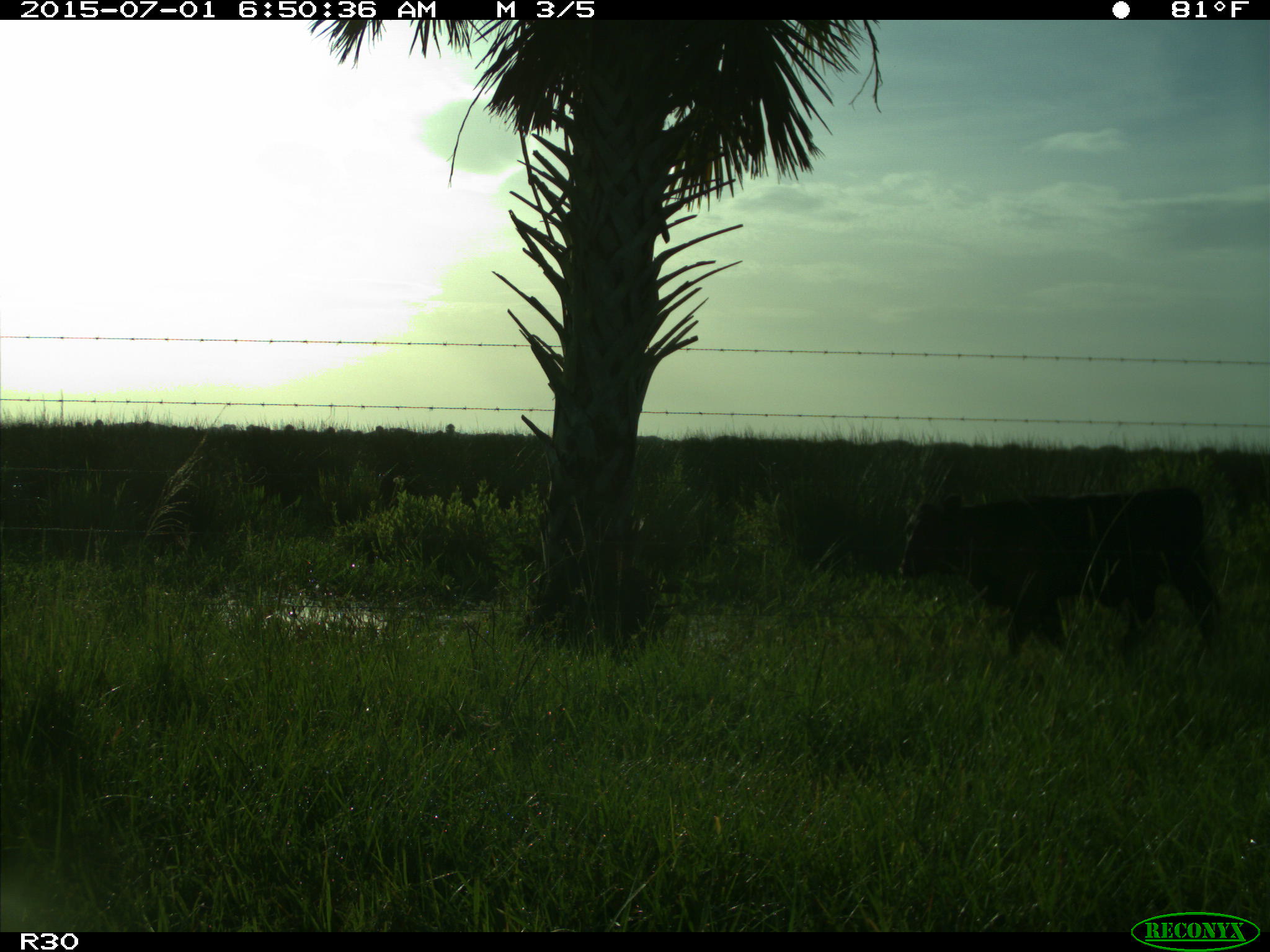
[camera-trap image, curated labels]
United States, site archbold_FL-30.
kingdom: Animalia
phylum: Chordata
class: Mammalia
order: Artiodactyla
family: Bovidae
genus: Bos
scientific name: Bos taurus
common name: domestic cow